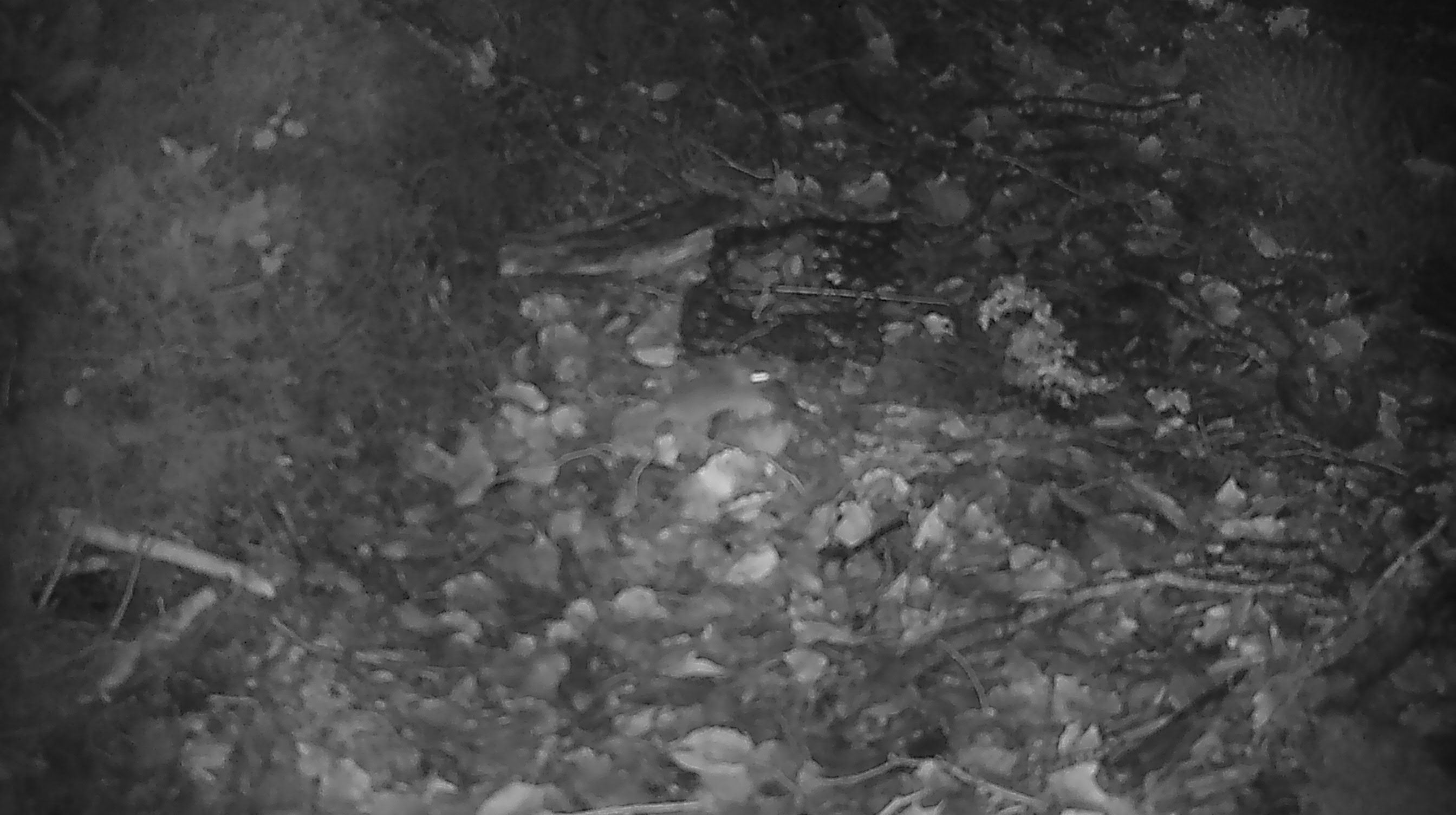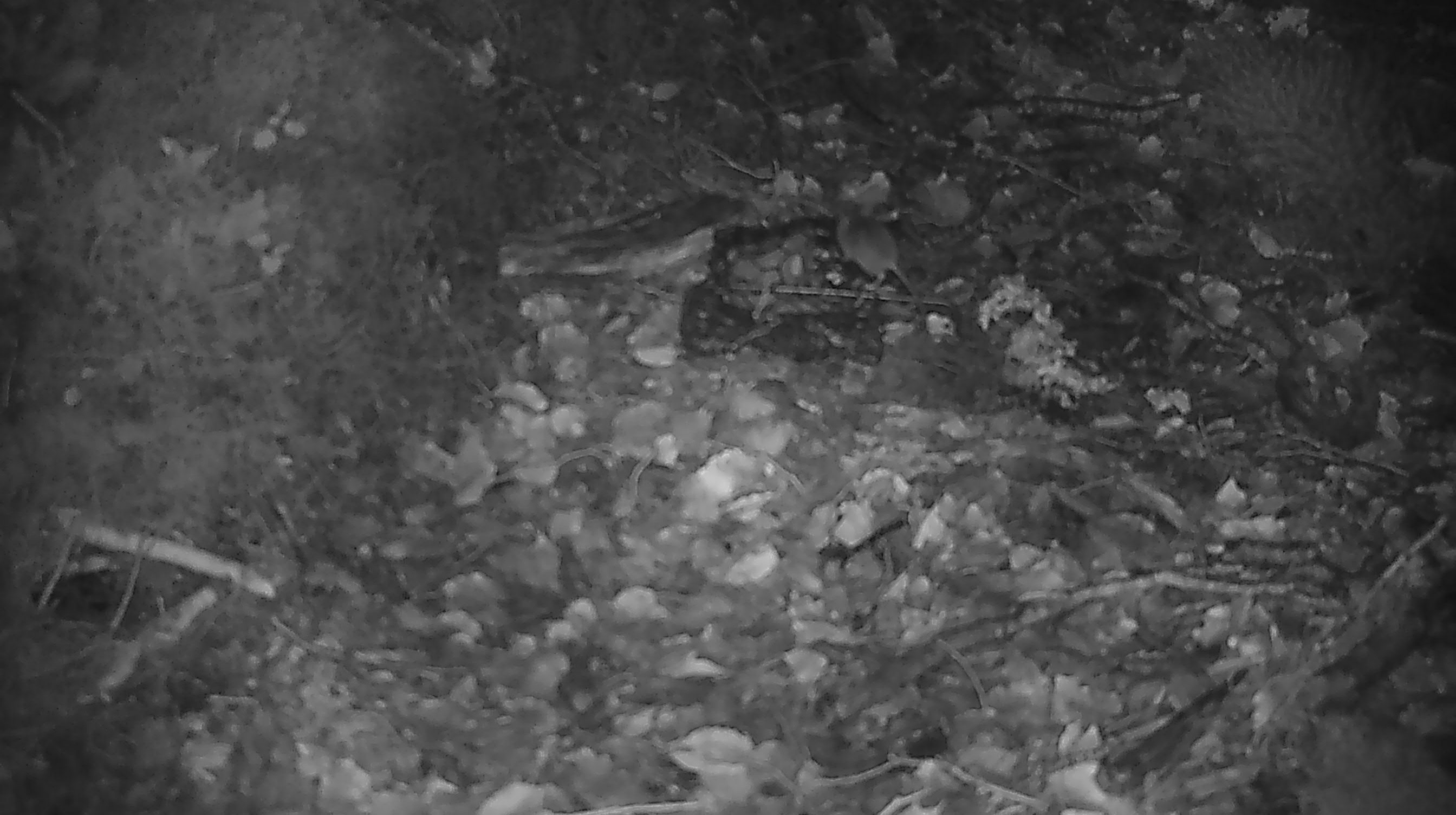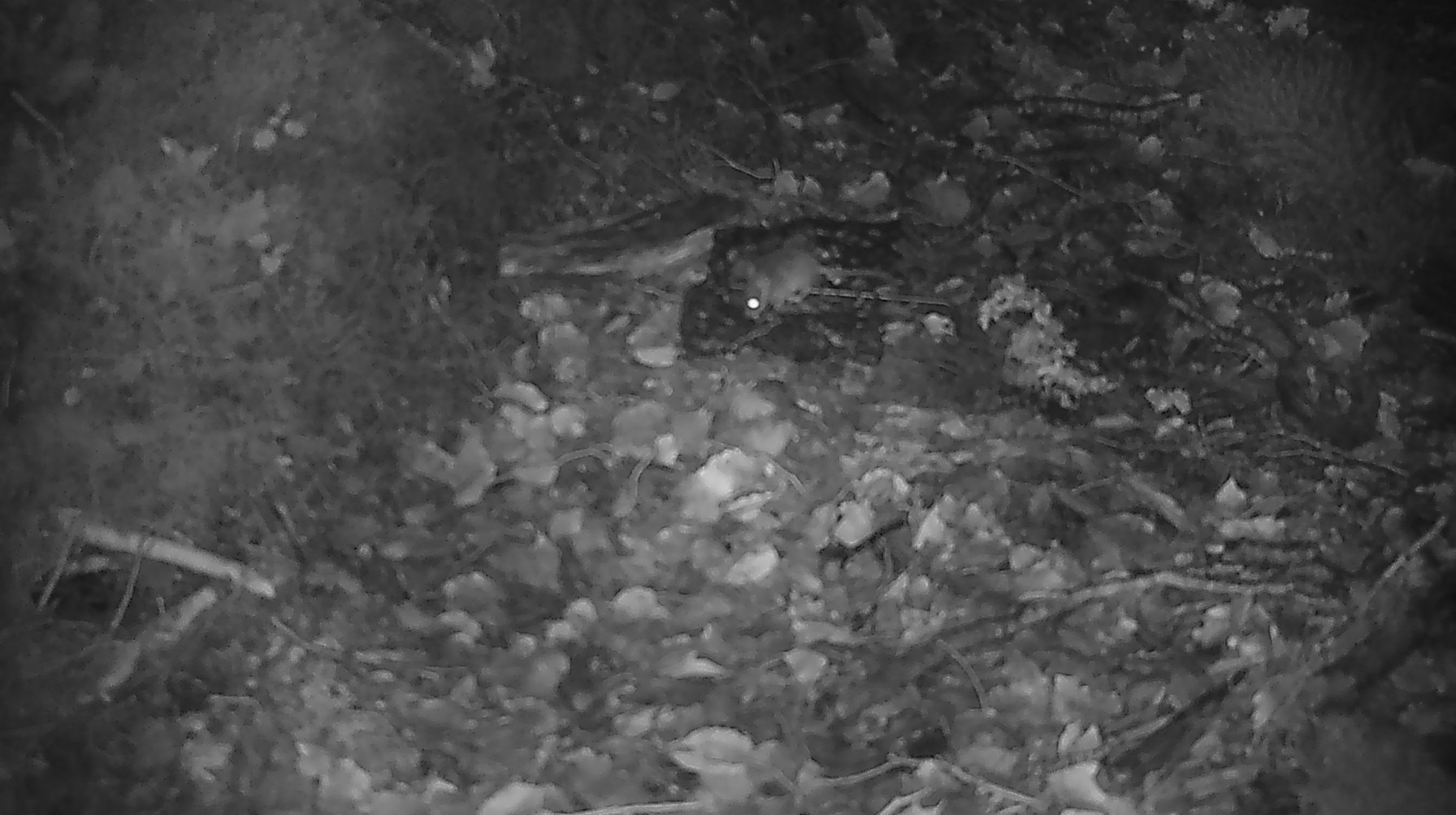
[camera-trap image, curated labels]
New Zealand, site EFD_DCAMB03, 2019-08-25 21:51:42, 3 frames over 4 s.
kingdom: Animalia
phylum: Chordata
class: Mammalia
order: Rodentia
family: Muridae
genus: Mus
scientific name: Mus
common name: mouse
Mouse (Mus).